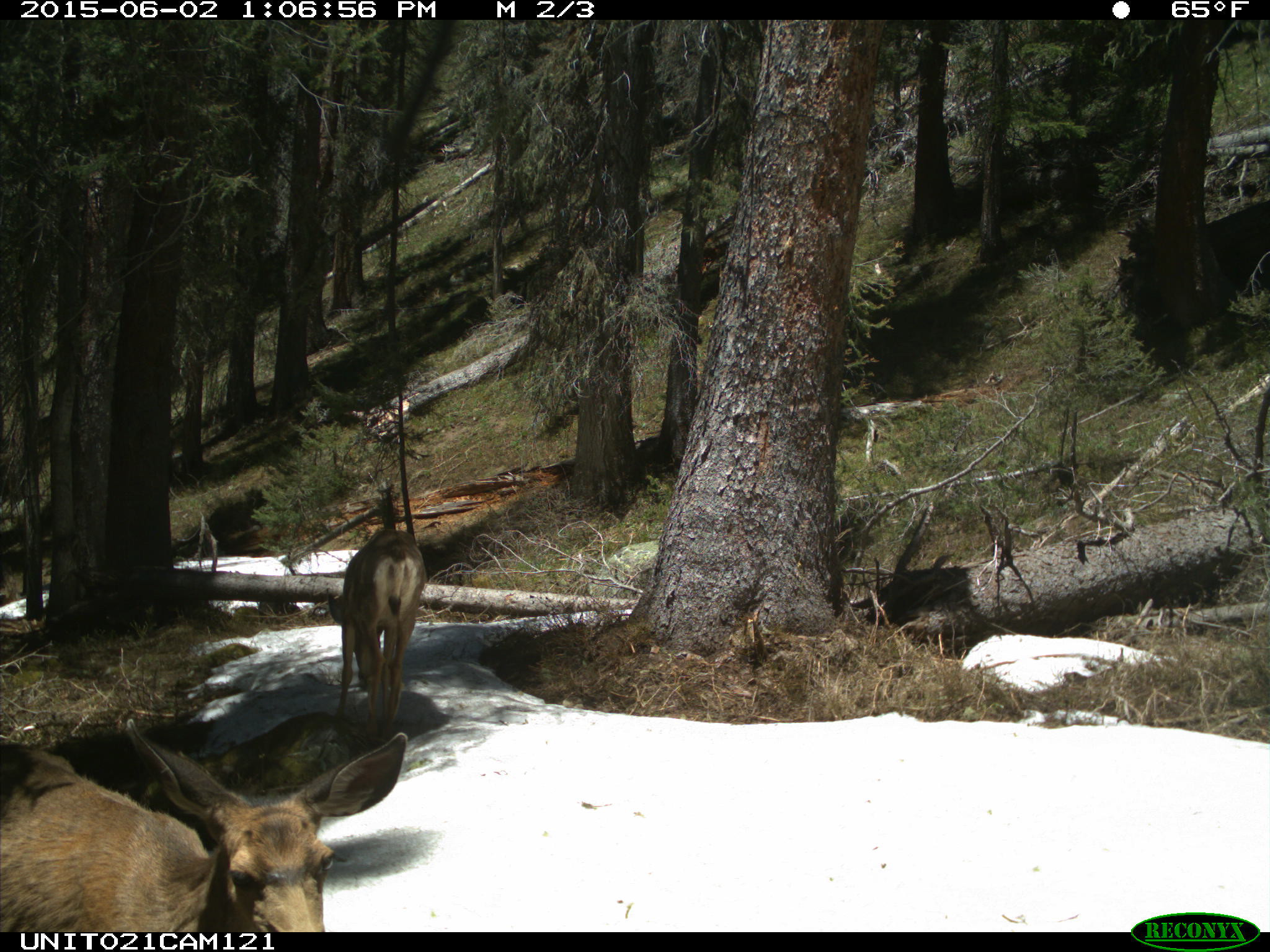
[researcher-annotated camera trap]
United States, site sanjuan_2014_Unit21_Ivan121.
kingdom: Animalia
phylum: Chordata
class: Mammalia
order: Artiodactyla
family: Cervidae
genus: Odocoileus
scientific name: Odocoileus hemionus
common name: mule deer